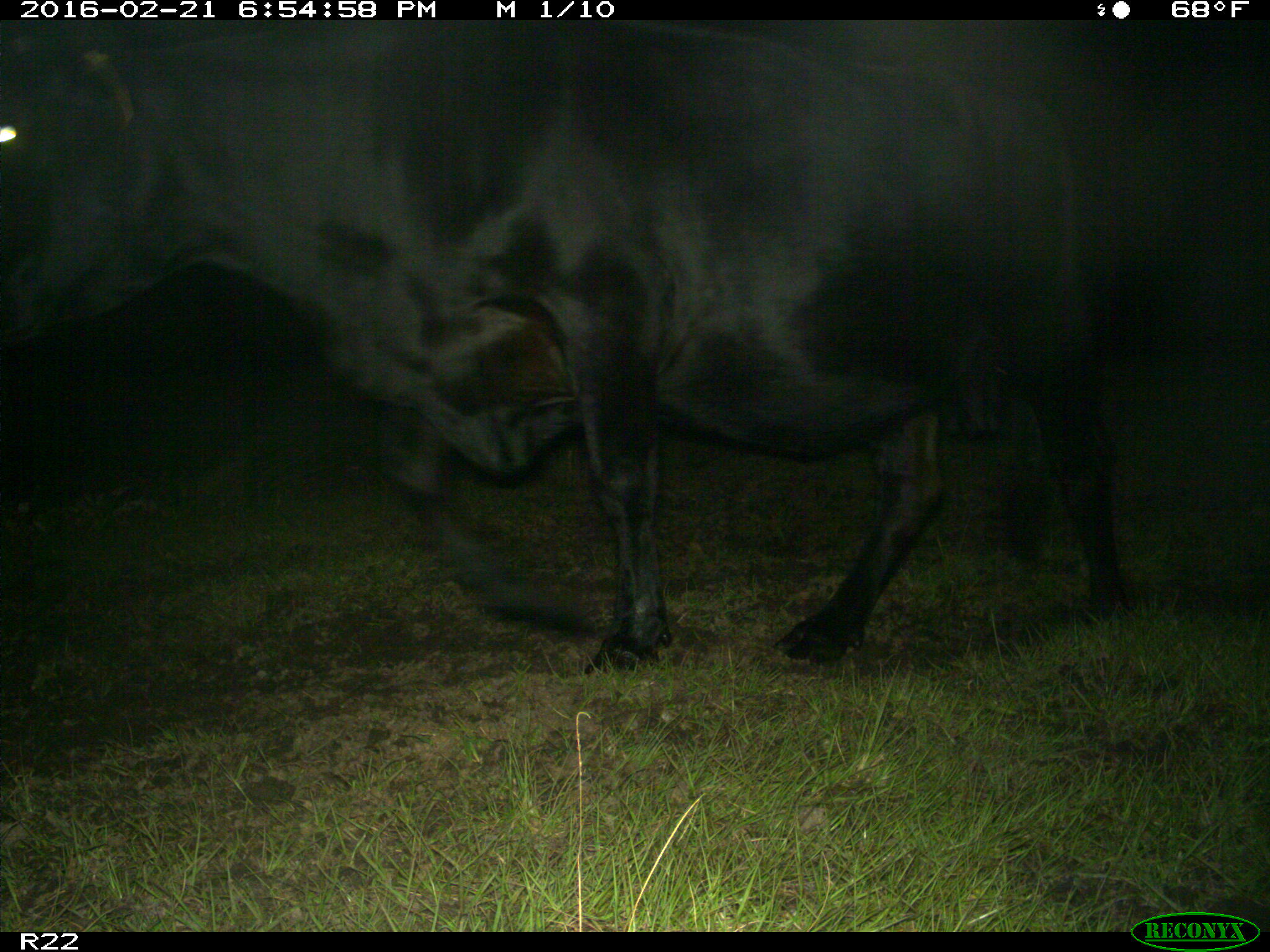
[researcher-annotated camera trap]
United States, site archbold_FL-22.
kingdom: Animalia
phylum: Chordata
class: Mammalia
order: Artiodactyla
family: Bovidae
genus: Bos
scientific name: Bos taurus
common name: domestic cow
Bos taurus (domestic cow).